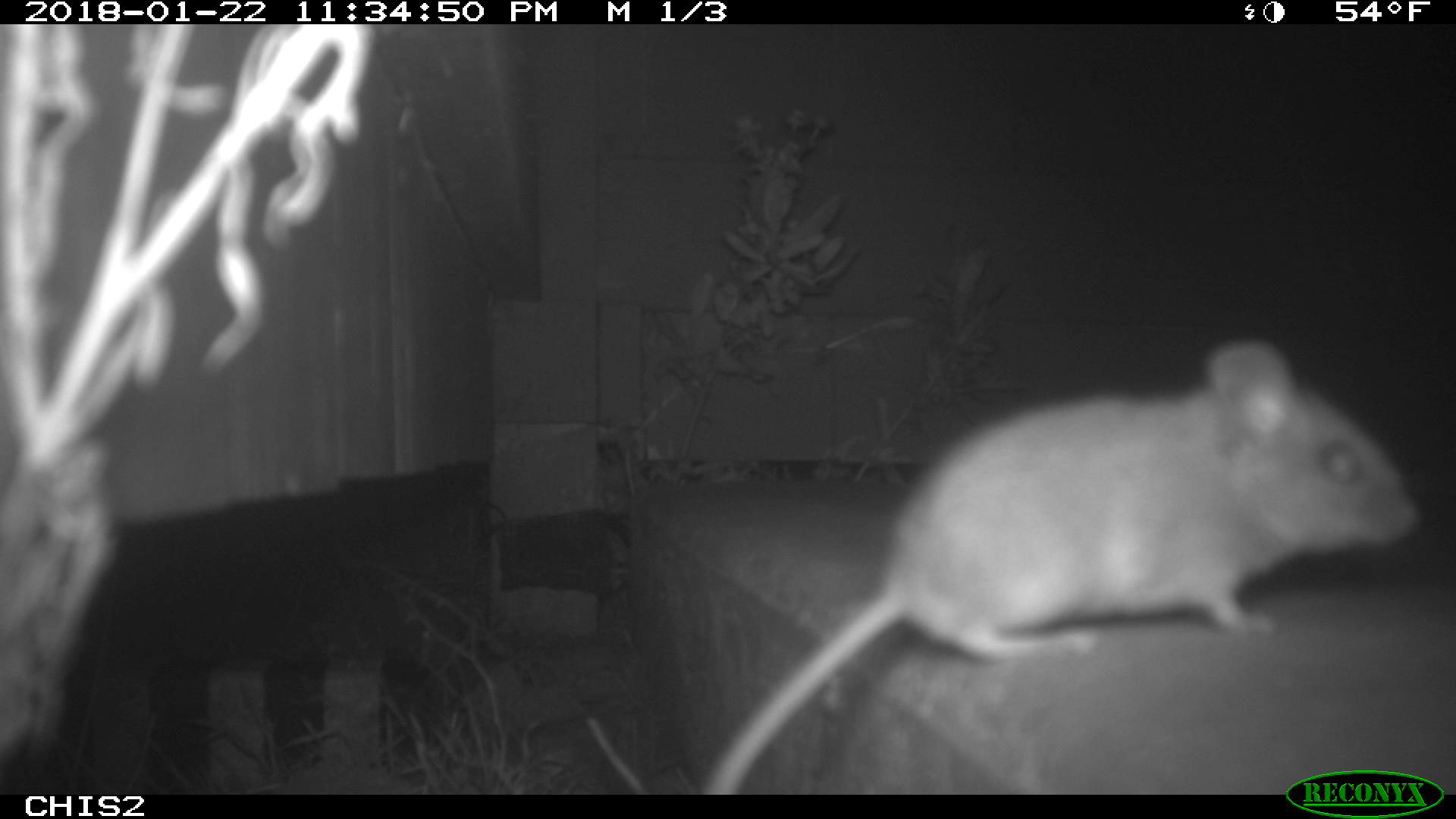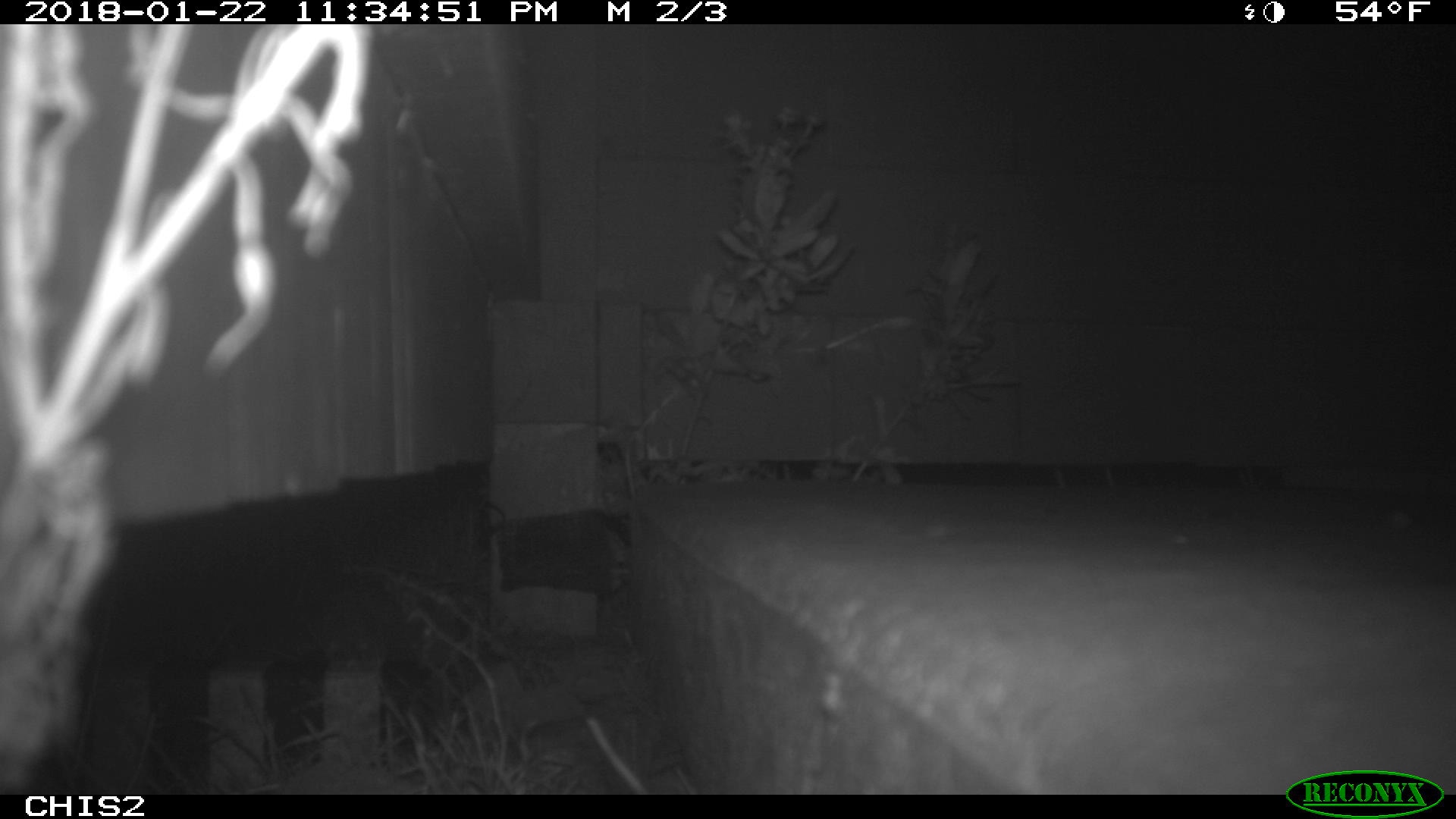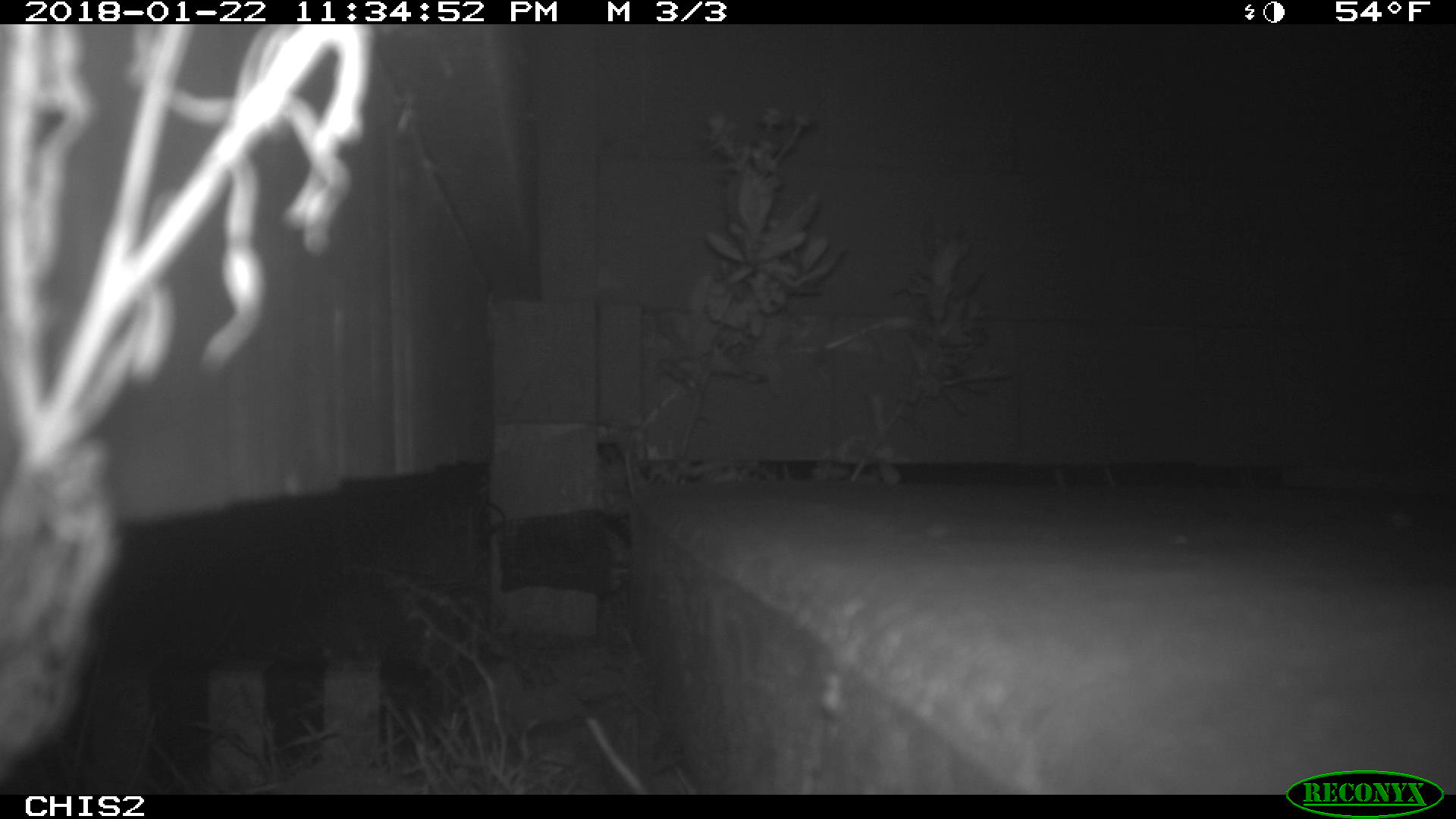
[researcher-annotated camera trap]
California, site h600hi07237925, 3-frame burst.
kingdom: Animalia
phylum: Chordata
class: Mammalia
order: Rodentia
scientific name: Rodentia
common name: rodent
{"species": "rodent (Rodentia)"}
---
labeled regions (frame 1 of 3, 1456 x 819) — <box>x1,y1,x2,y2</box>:
rodent: <box>699,339,1420,796</box>